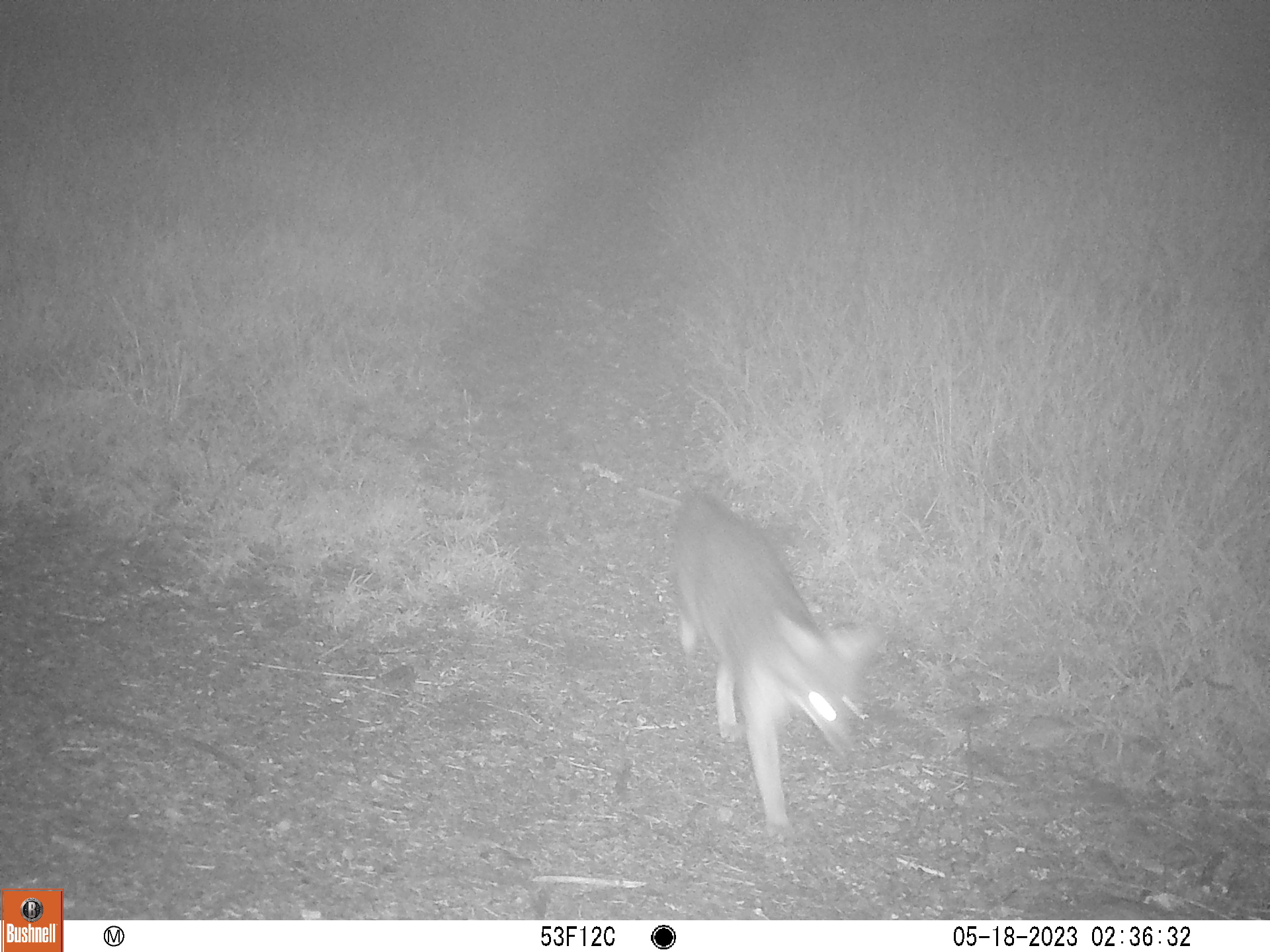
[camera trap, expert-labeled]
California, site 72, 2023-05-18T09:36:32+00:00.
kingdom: Animalia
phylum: Chordata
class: Mammalia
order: Carnivora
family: Canidae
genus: Urocyon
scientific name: Urocyon cinereoargenteus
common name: gray fox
Gray fox (Urocyon cinereoargenteus).